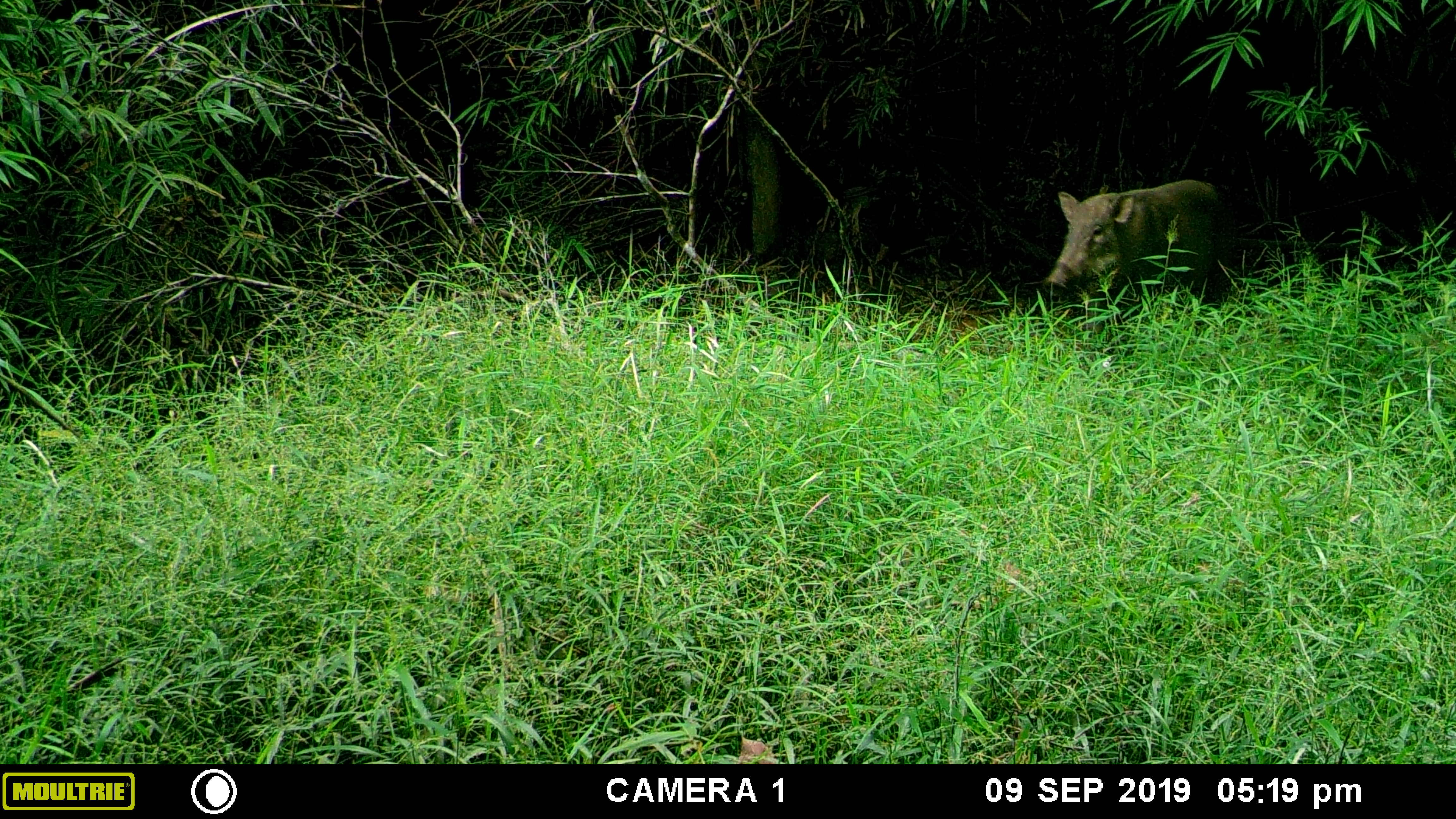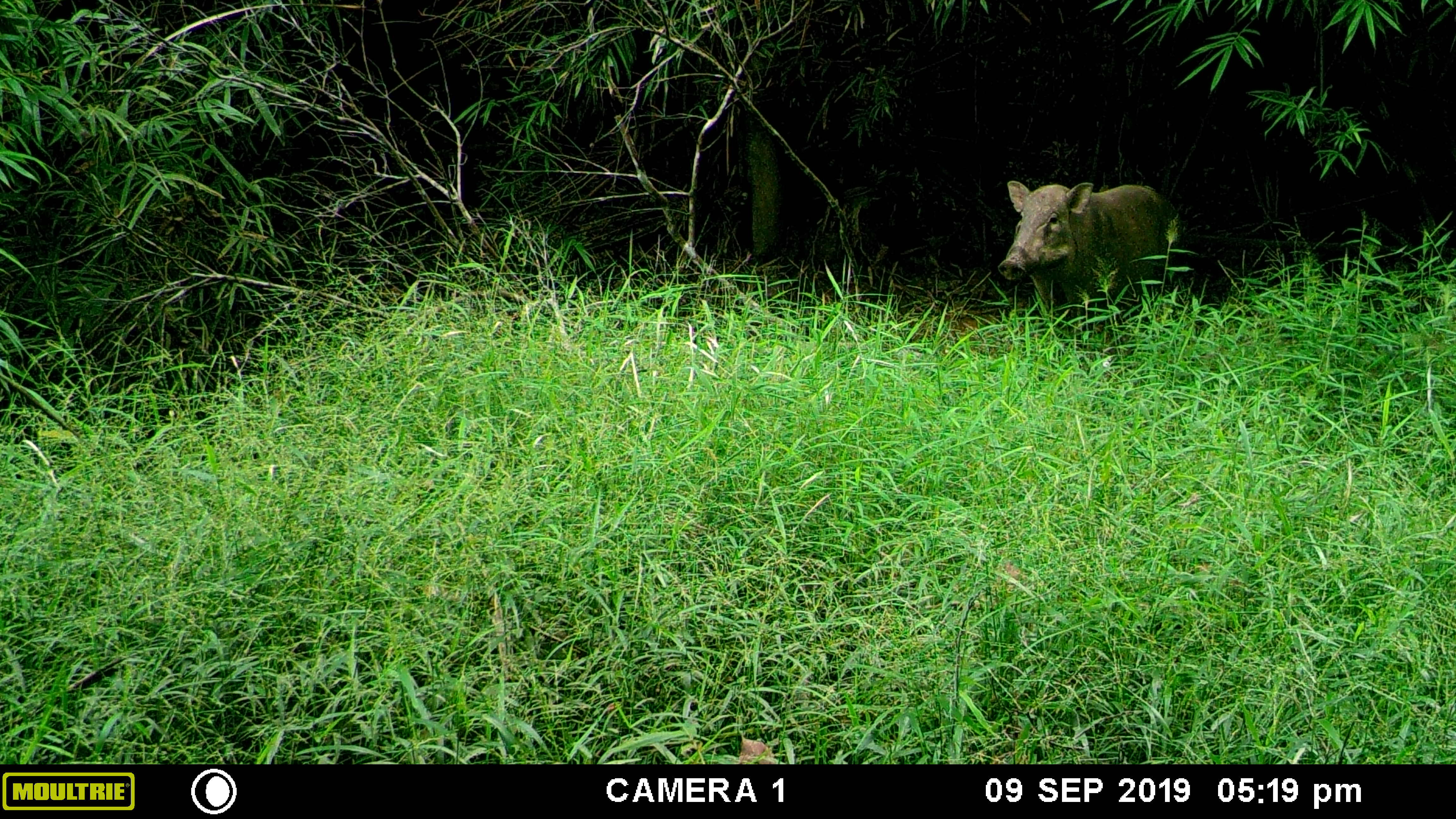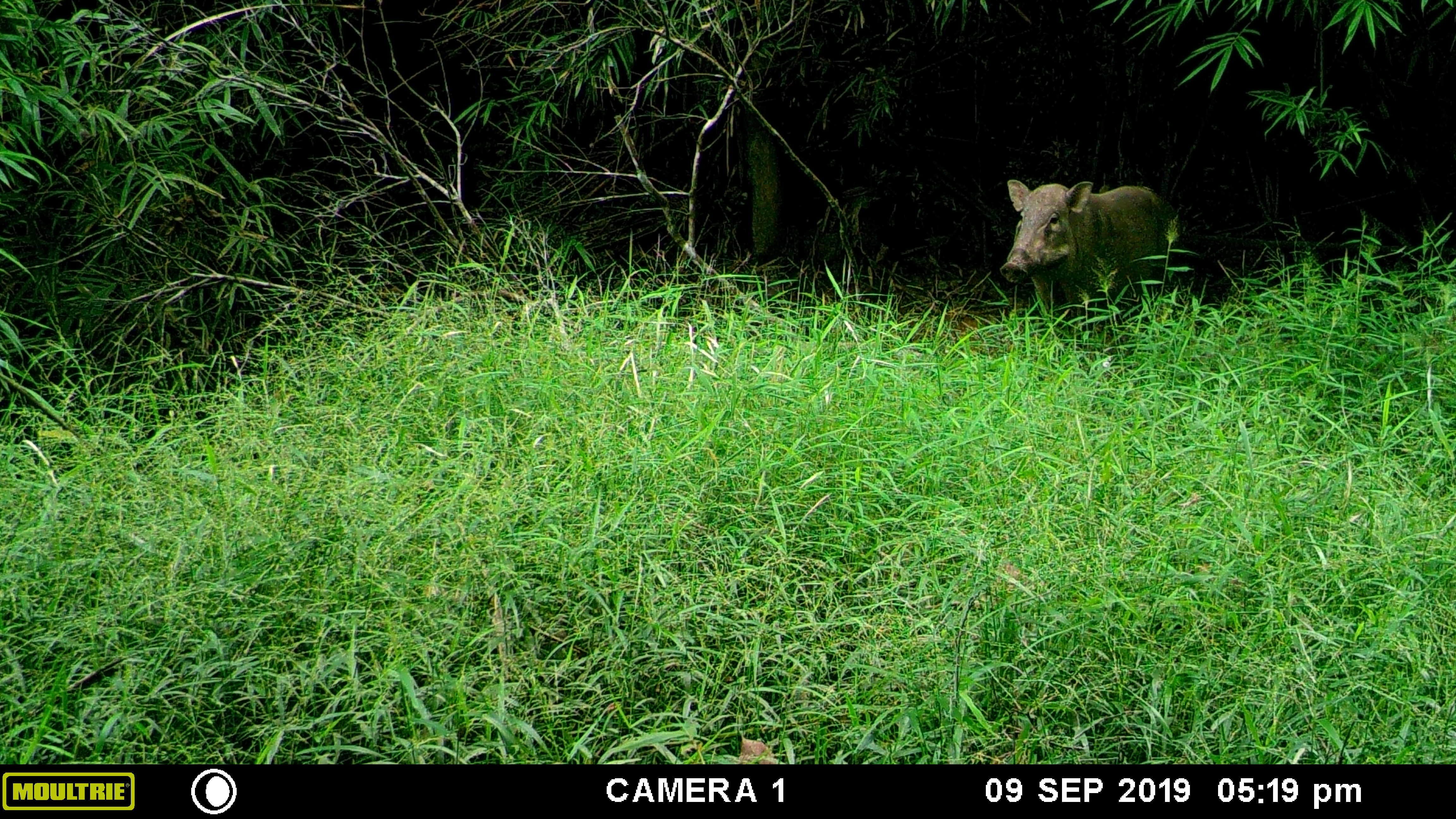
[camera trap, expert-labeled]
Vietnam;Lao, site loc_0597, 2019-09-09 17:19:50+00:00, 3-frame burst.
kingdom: Animalia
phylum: Chordata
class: Mammalia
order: Artiodactyla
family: Suidae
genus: Sus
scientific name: Sus scrofa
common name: eurasian wild pig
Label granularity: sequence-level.